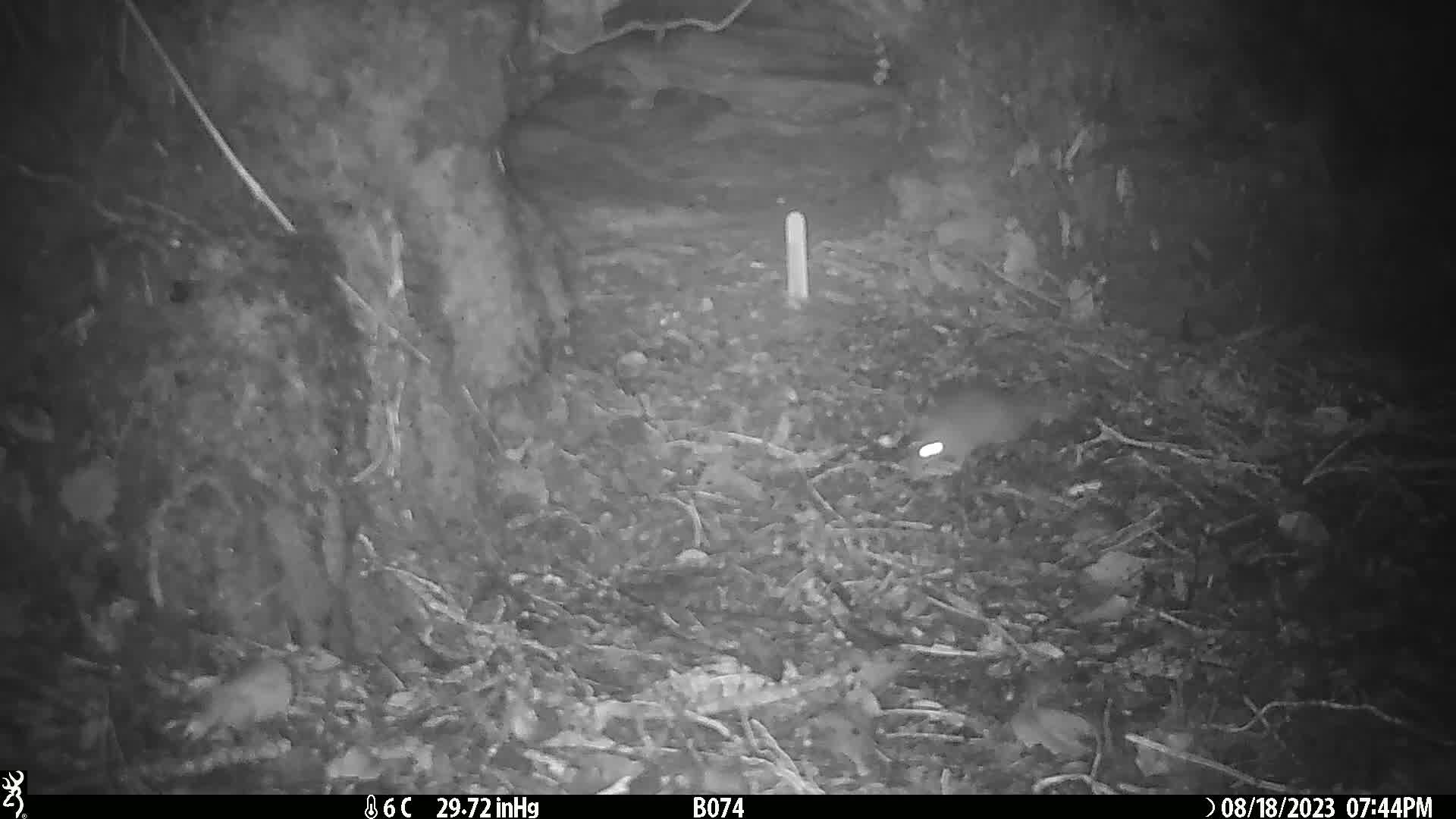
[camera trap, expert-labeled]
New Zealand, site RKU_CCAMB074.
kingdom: Animalia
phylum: Chordata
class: Mammalia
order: Rodentia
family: Muridae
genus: Rattus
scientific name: Rattus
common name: rat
Rat (Rattus).